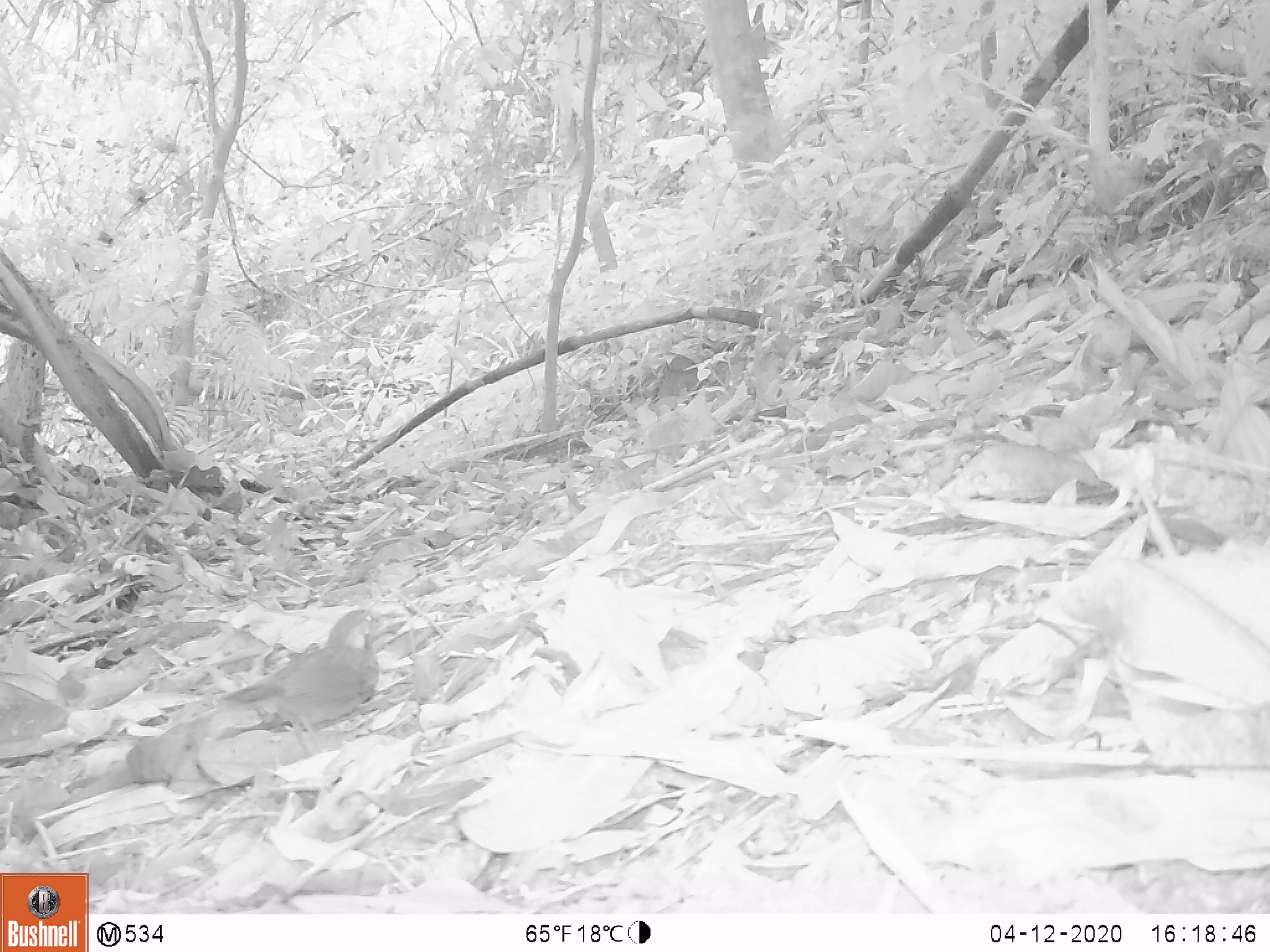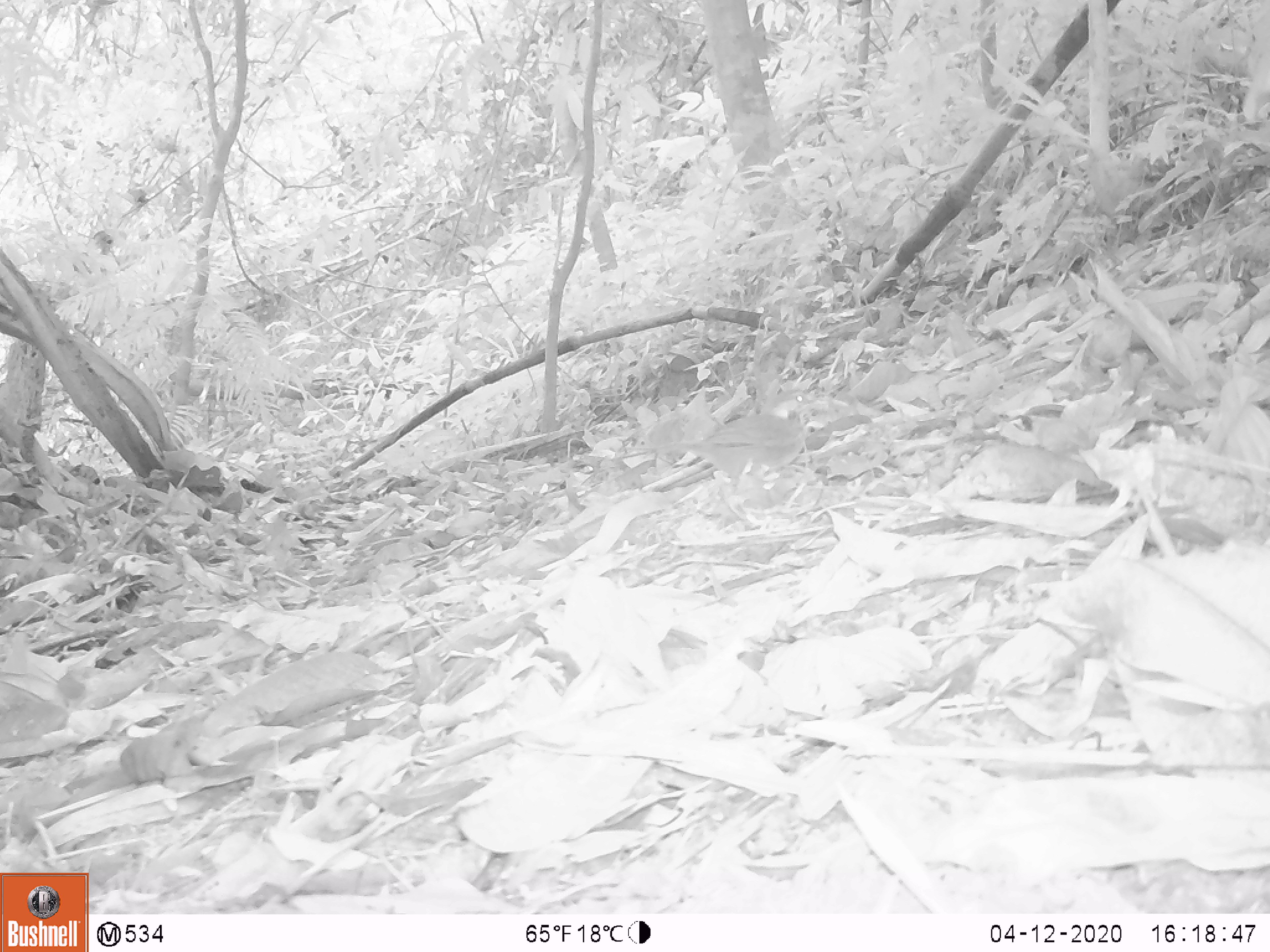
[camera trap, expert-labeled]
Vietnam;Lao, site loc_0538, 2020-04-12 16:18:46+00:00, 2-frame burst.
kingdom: Animalia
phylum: Chordata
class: Aves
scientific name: Aves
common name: bird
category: unidentified bird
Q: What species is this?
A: Unidentified bird (bird) (Aves).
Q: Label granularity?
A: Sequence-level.